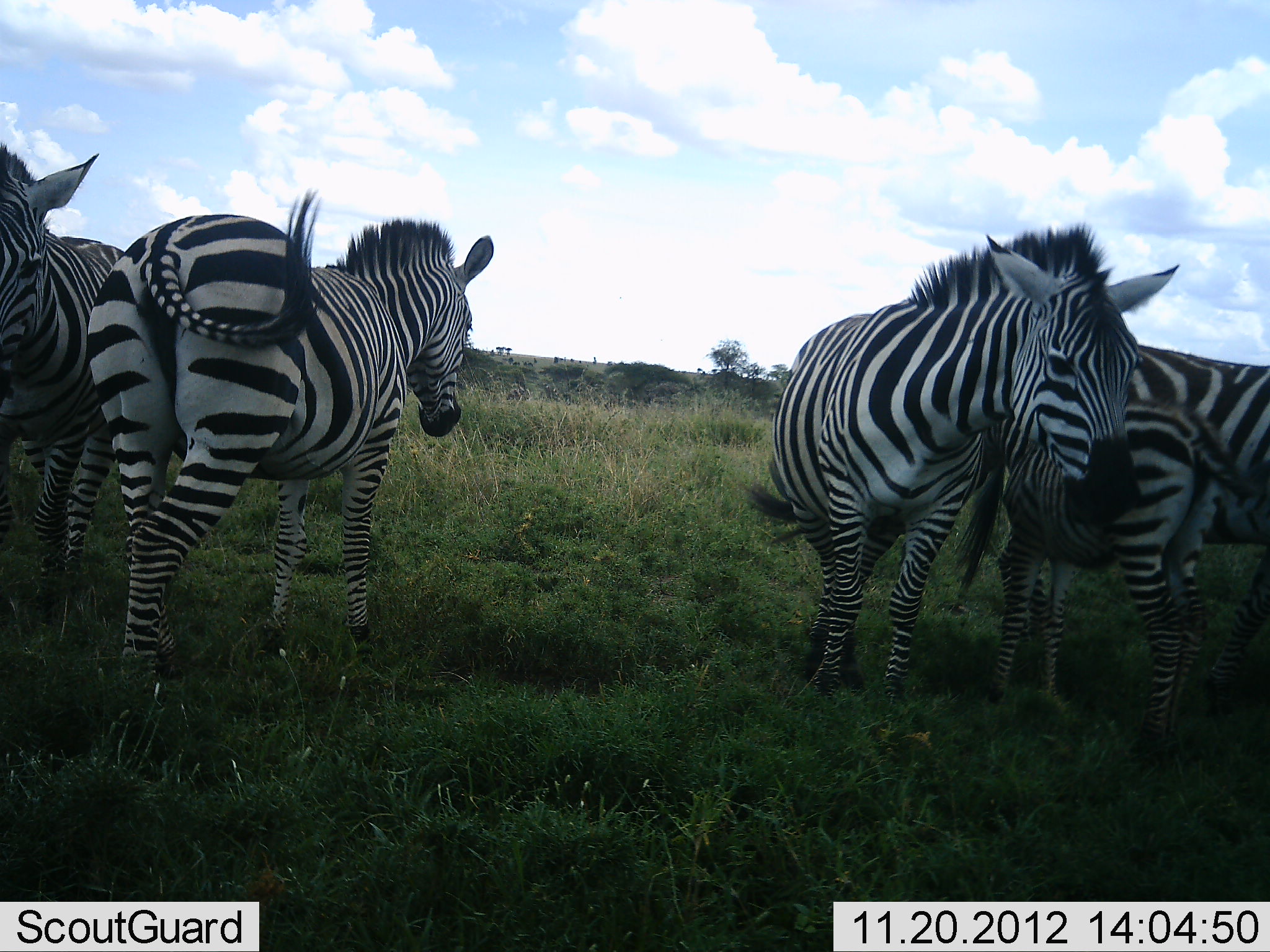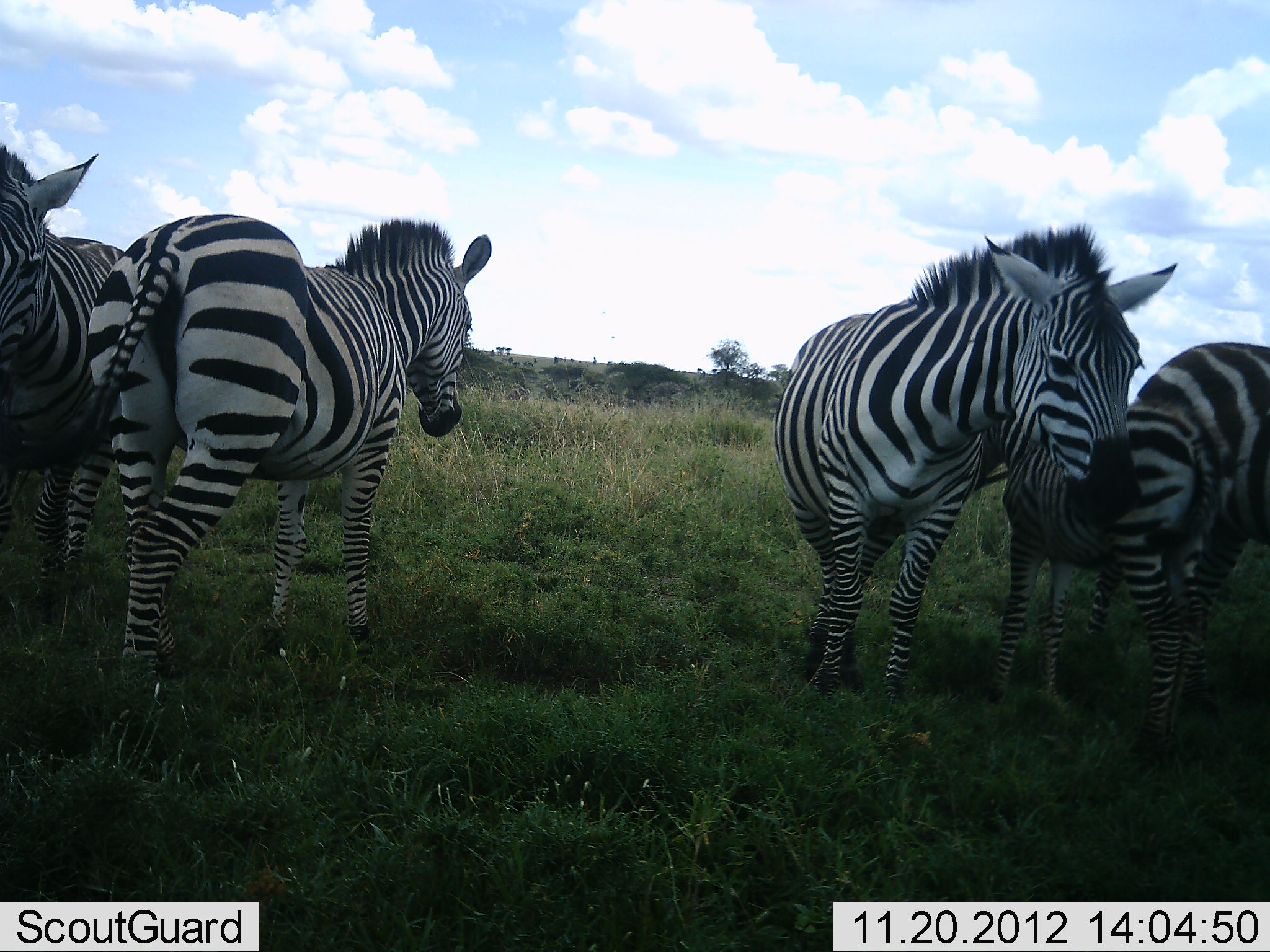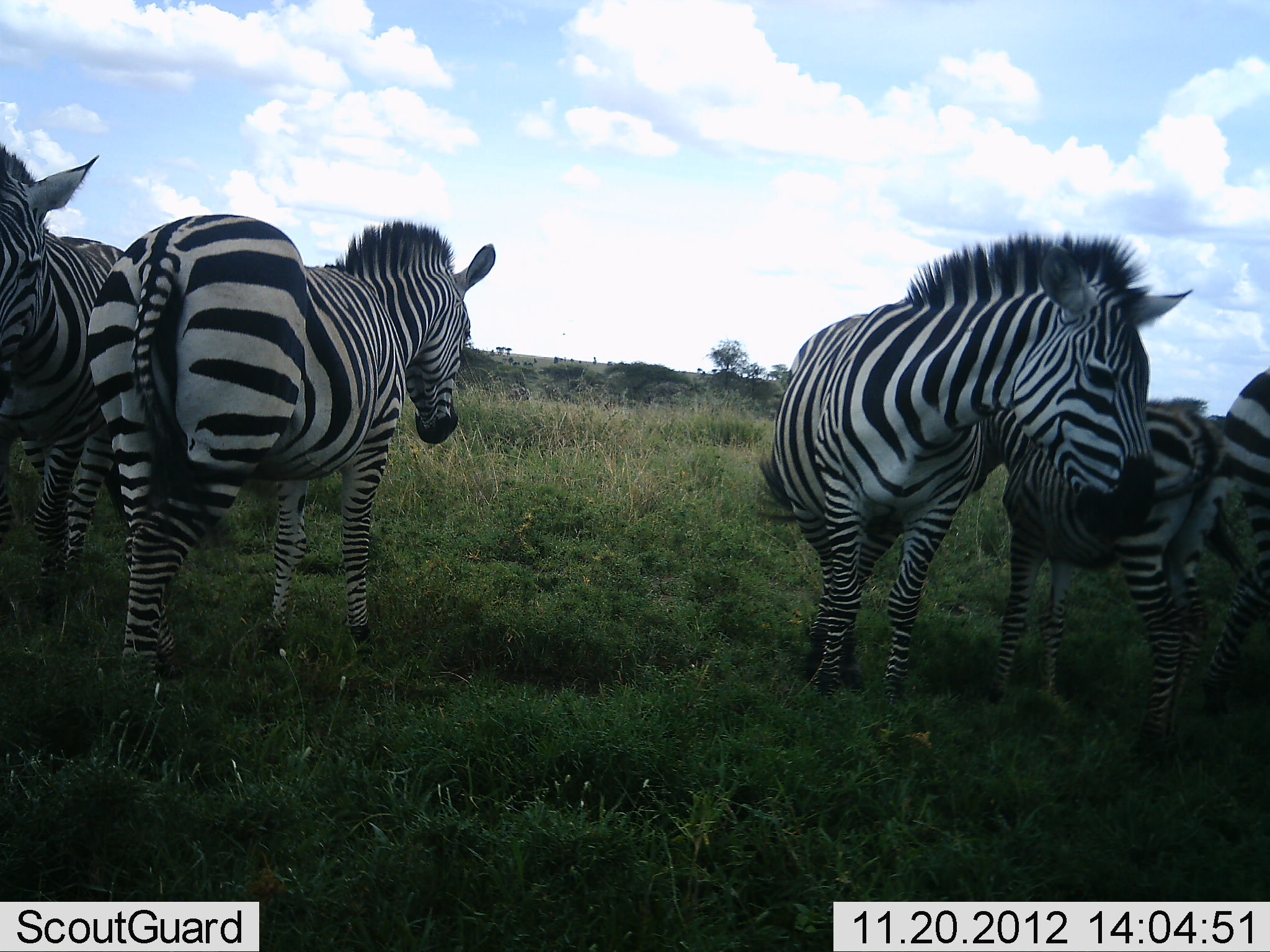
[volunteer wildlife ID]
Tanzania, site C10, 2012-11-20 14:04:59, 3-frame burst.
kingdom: Animalia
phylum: Chordata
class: Mammalia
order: Perissodactyla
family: Equidae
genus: Equus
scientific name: Equus quagga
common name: plains zebra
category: zebra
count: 5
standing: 100%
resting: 10%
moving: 20%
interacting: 30%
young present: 100%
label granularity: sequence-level